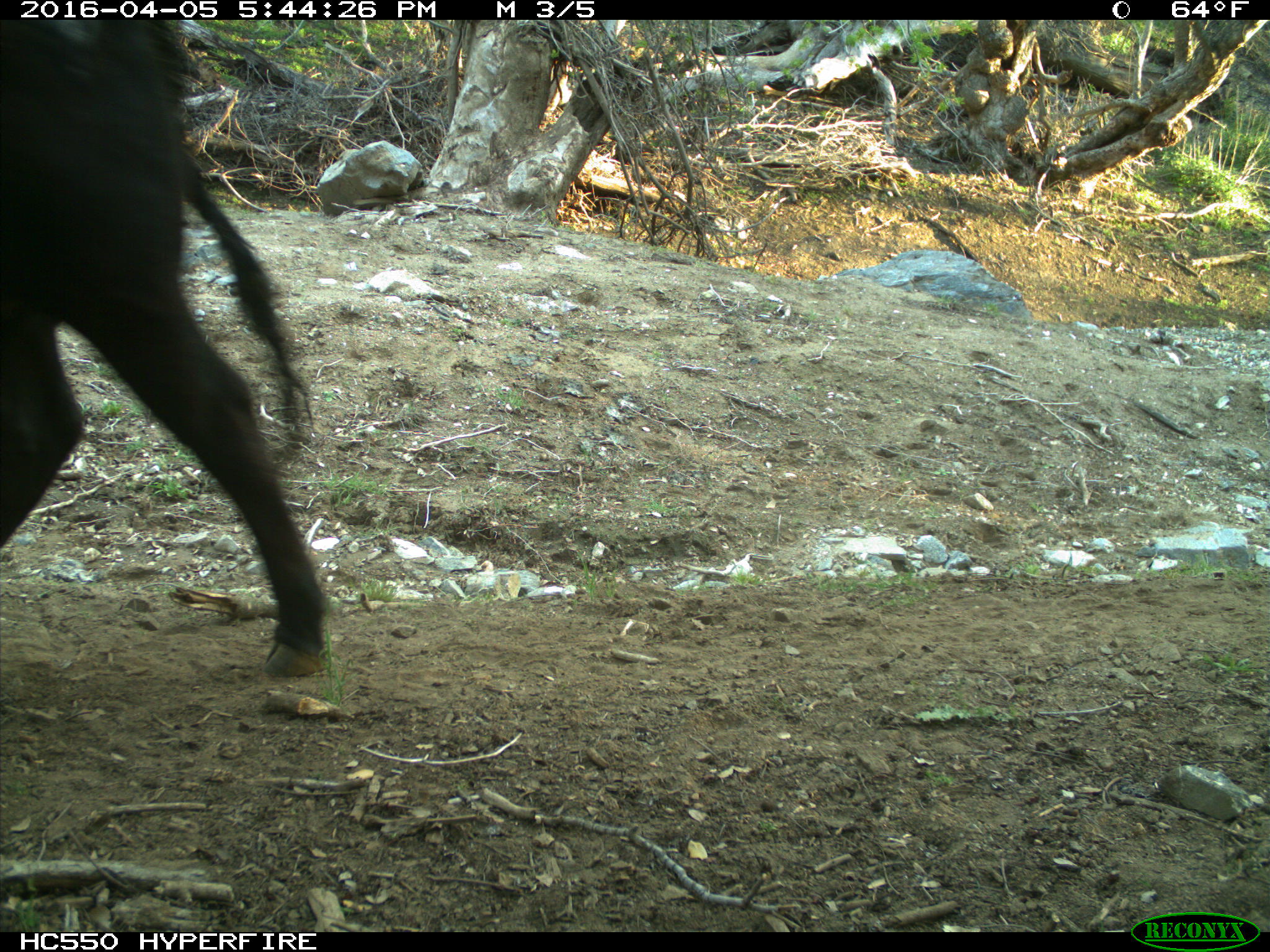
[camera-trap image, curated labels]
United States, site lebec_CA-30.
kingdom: Animalia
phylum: Chordata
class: Mammalia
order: Artiodactyla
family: Bovidae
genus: Bos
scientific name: Bos taurus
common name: domestic cow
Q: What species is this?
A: Bos taurus (domestic cow).